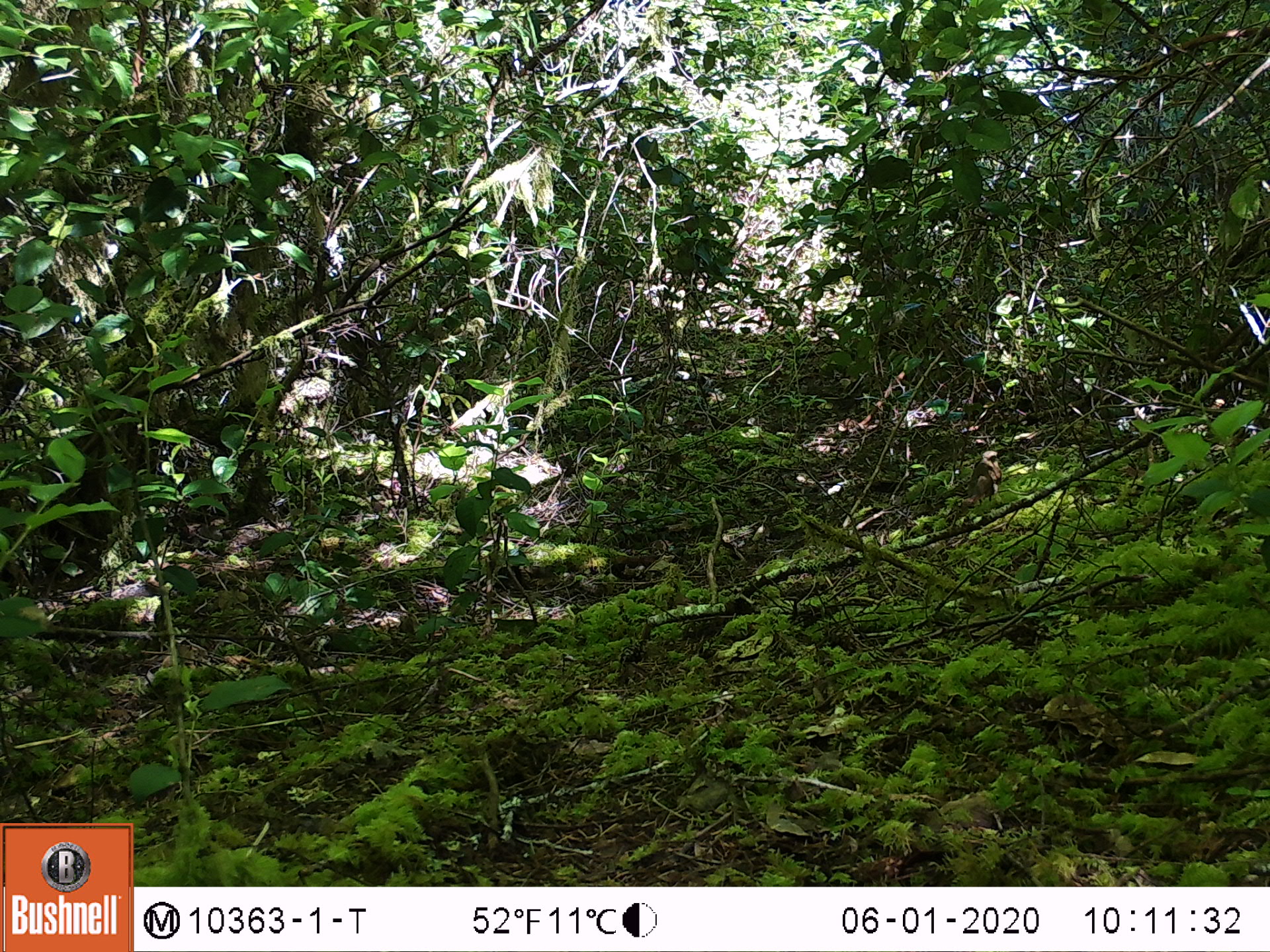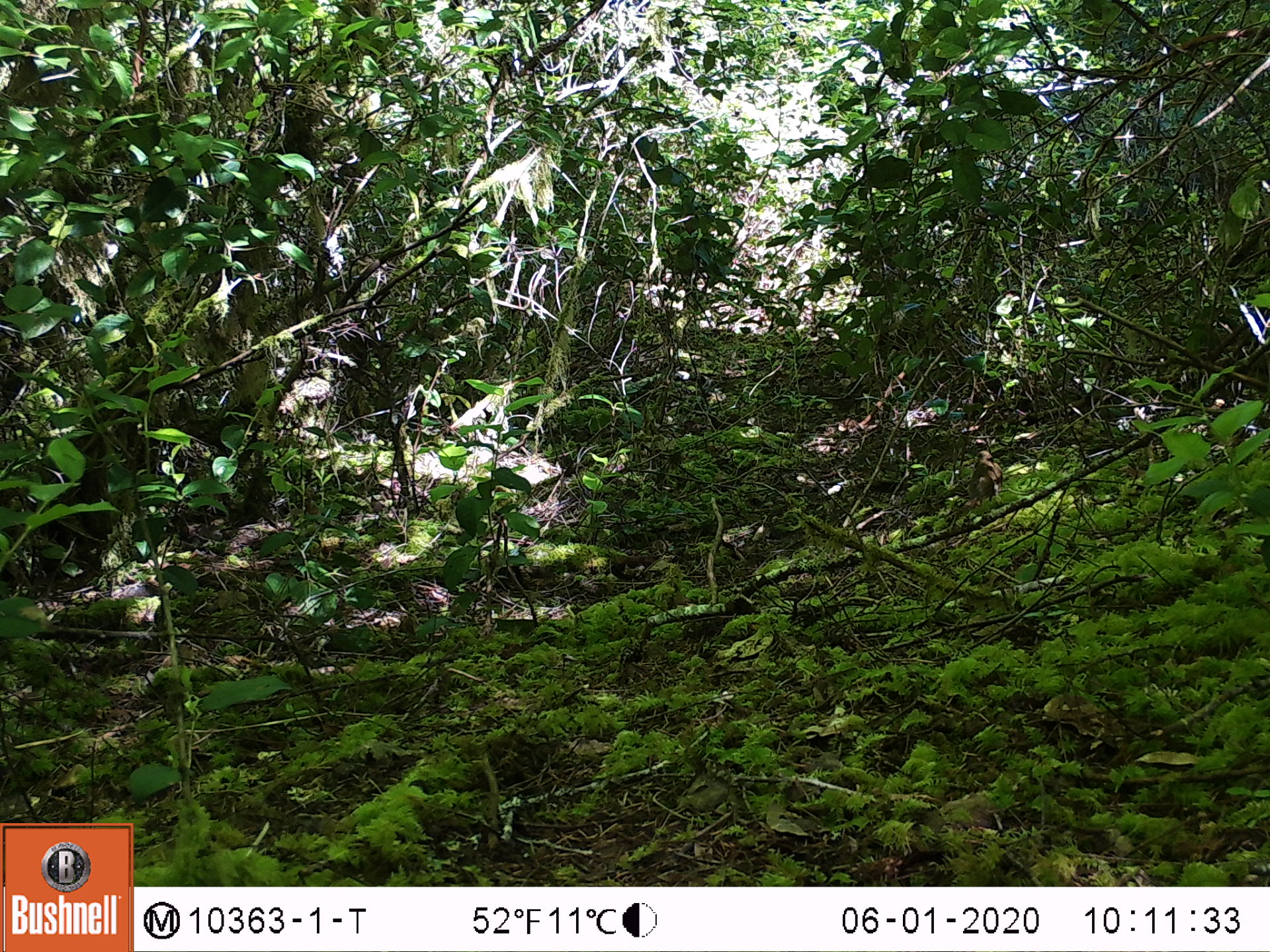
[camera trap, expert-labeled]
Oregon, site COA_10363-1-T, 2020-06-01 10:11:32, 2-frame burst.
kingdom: Animalia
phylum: Chordata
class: Aves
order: Passeriformes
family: Turdidae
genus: Catharus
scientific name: Catharus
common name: brown thrushes and nightingale-thrushes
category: catharus species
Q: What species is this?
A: Catharus species (brown thrushes and nightingale-thrushes) (Catharus).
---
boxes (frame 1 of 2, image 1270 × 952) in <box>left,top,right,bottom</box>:
catharus species: <box>966,448,1004,510</box>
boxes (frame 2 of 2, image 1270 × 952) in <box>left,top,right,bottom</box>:
catharus species: <box>964,448,1004,509</box>